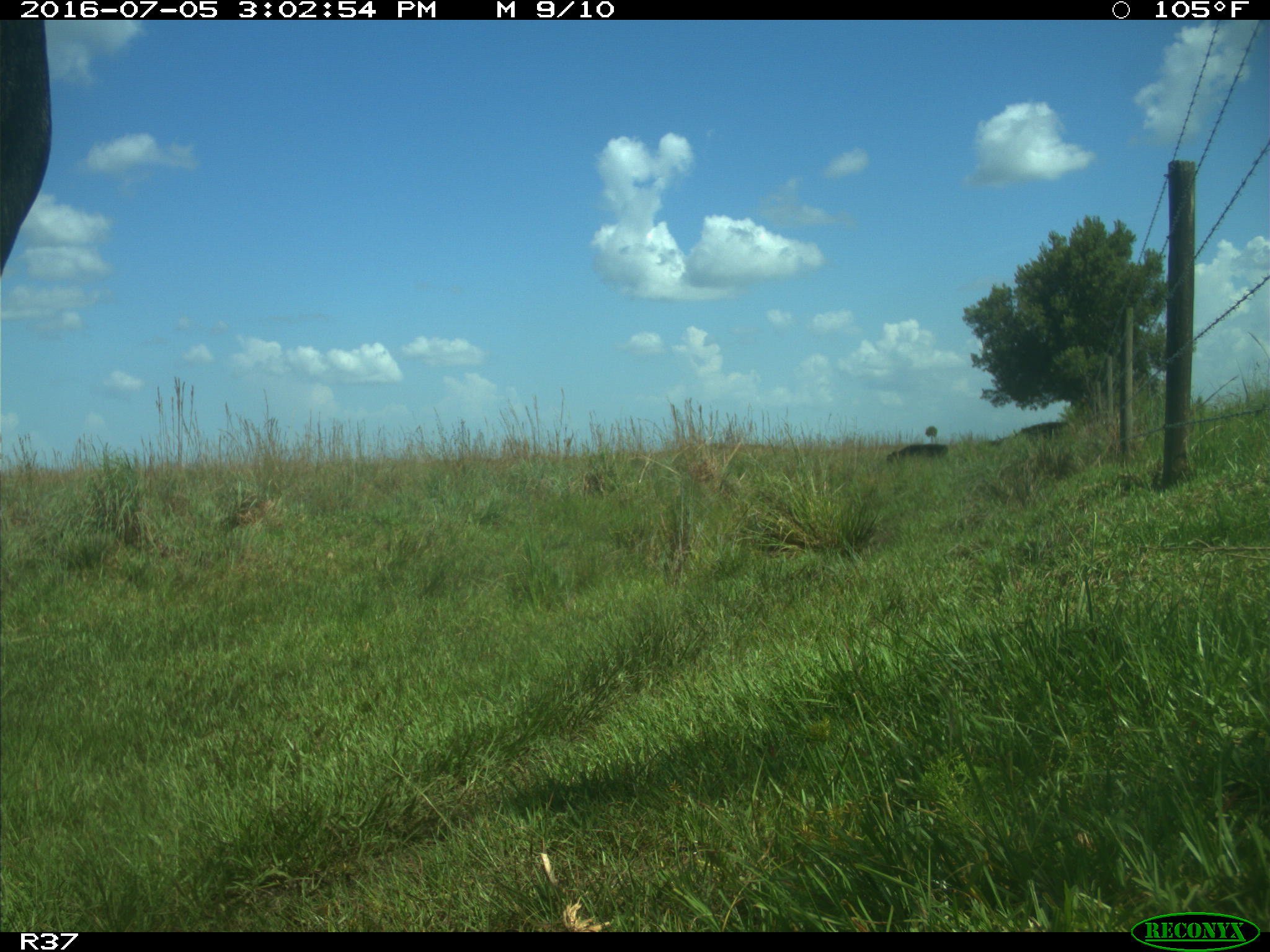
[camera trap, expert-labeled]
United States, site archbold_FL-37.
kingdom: Animalia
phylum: Chordata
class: Mammalia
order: Artiodactyla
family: Bovidae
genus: Bos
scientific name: Bos taurus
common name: domestic cow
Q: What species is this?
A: Bos taurus (domestic cow).